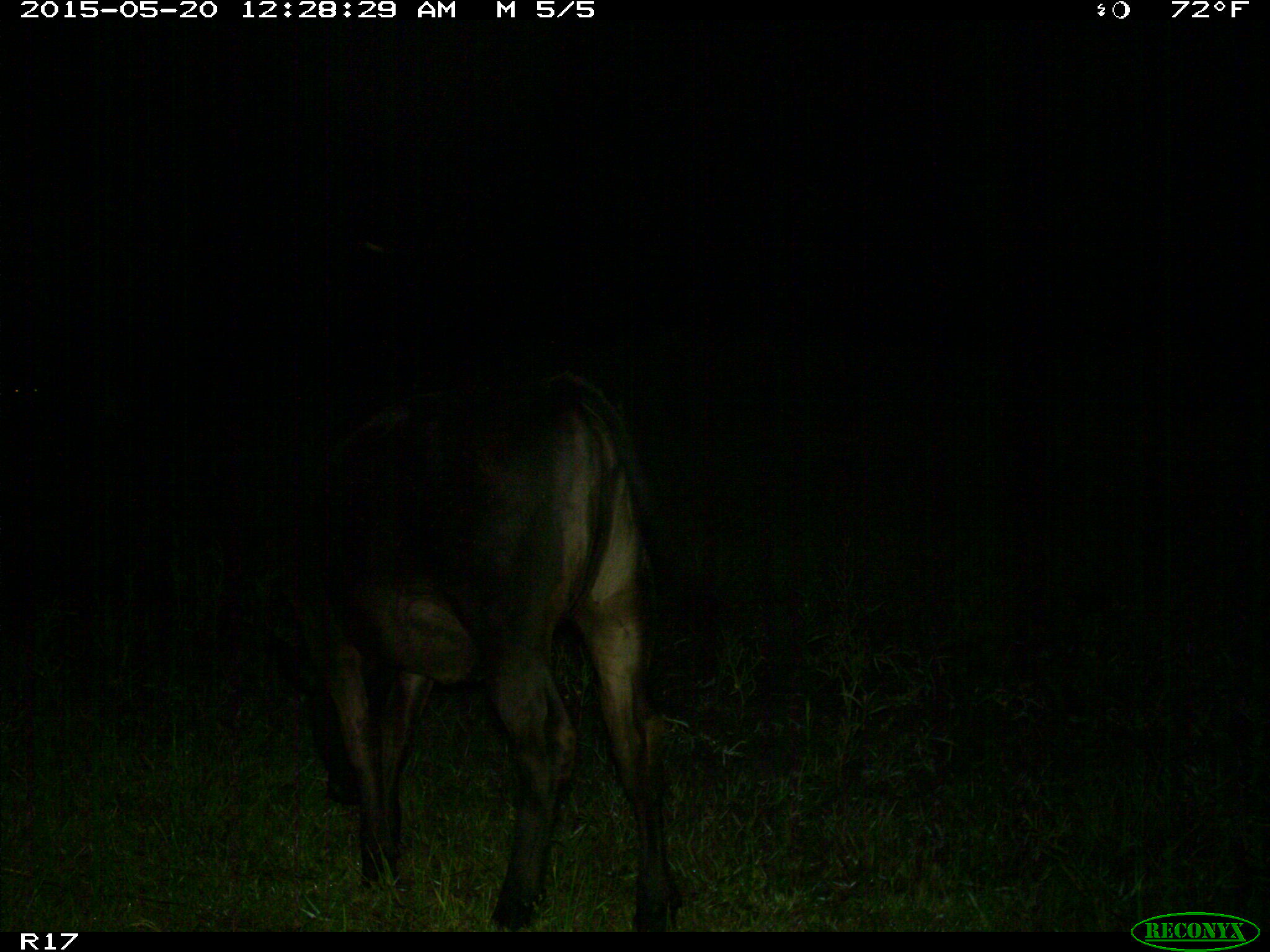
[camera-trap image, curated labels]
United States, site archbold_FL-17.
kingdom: Animalia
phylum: Chordata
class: Mammalia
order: Artiodactyla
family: Bovidae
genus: Bos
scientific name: Bos taurus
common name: domestic cow